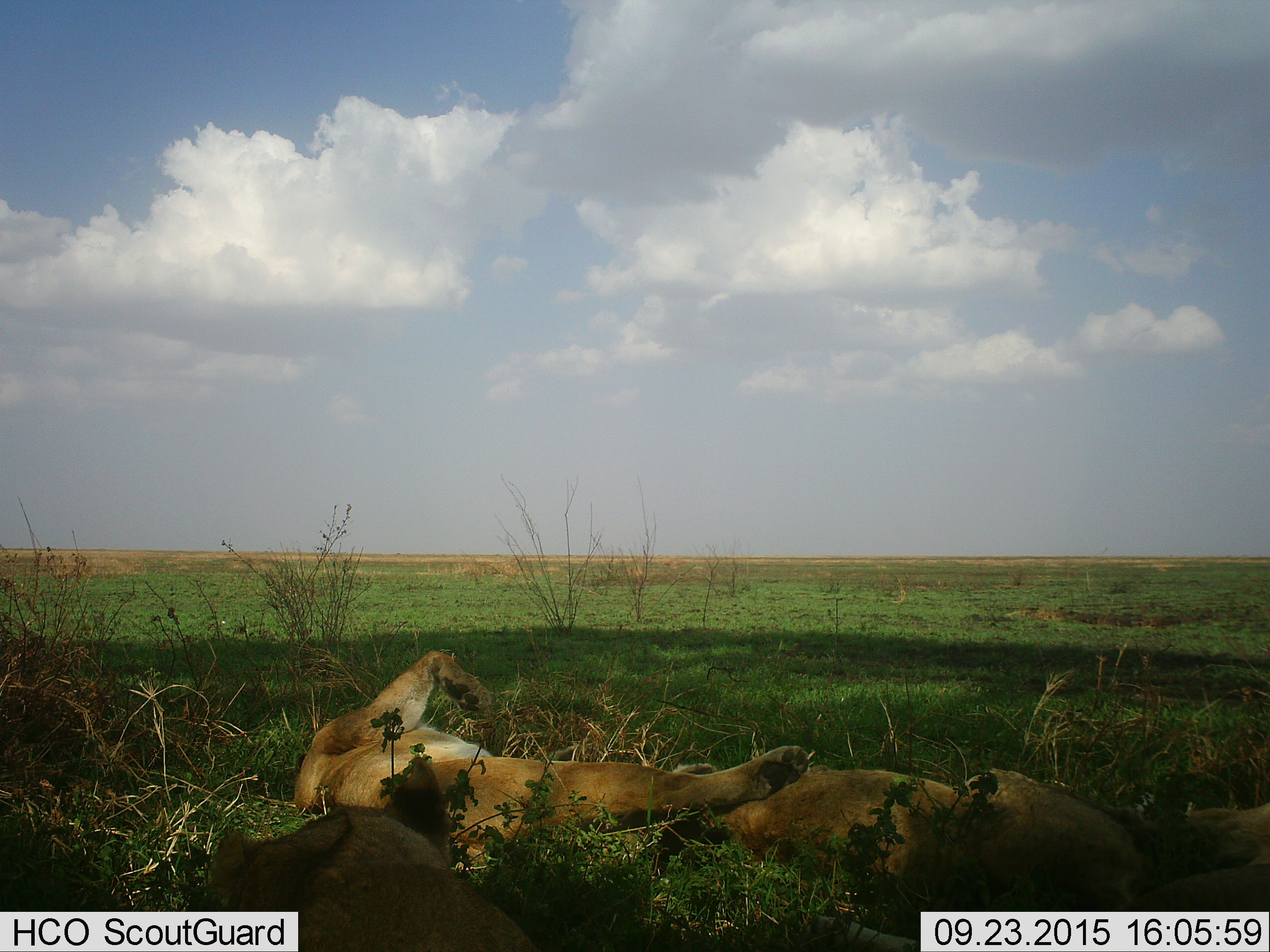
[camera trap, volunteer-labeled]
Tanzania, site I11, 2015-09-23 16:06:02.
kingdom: Animalia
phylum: Chordata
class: Mammalia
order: Carnivora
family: Felidae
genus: Panthera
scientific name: Panthera leo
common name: lion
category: lionfemale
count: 3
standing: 0%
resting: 100%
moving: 0%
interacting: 0%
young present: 0%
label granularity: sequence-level